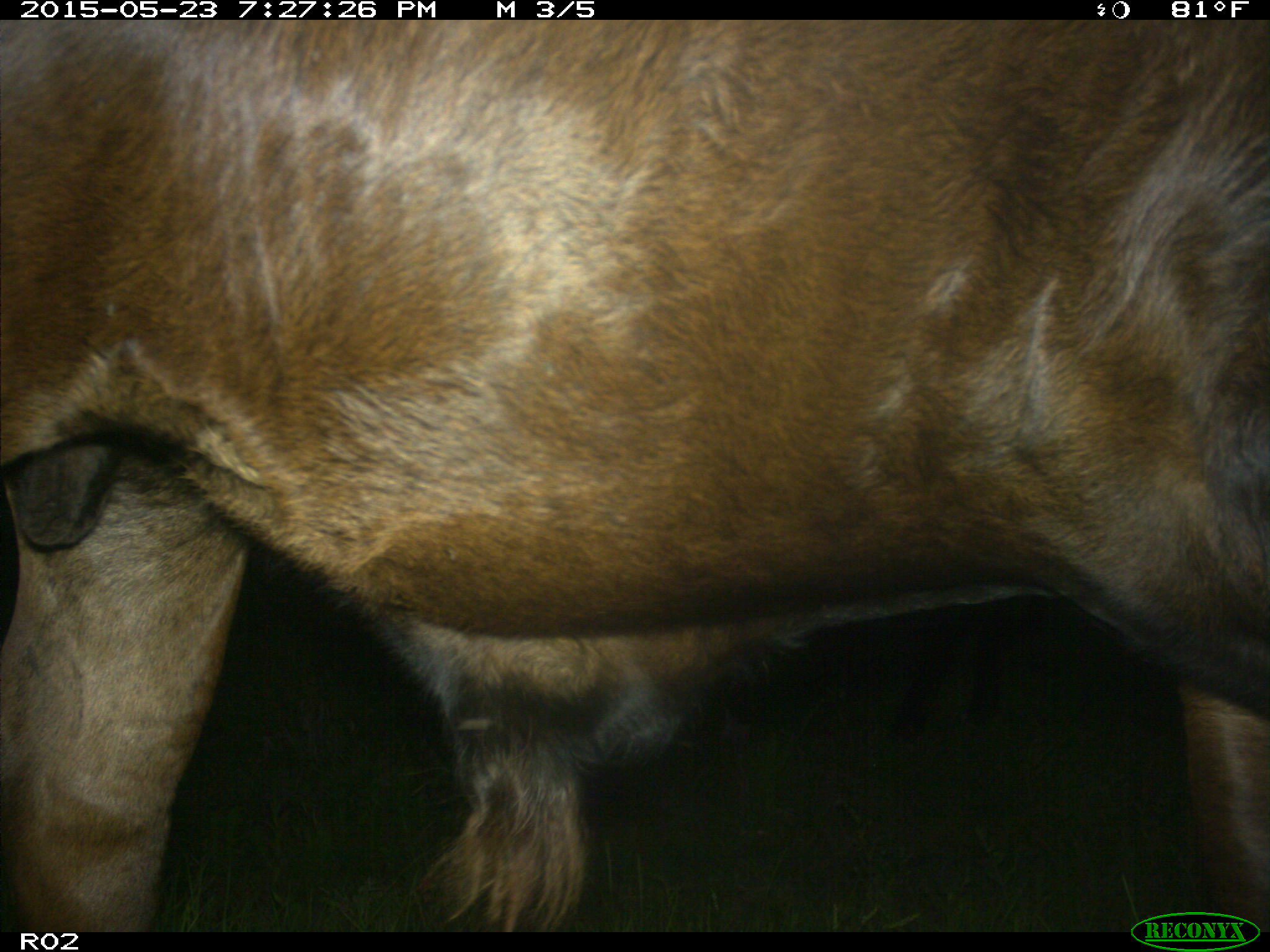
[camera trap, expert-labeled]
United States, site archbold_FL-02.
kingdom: Animalia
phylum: Chordata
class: Mammalia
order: Artiodactyla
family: Bovidae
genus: Bos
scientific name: Bos taurus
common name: domestic cow